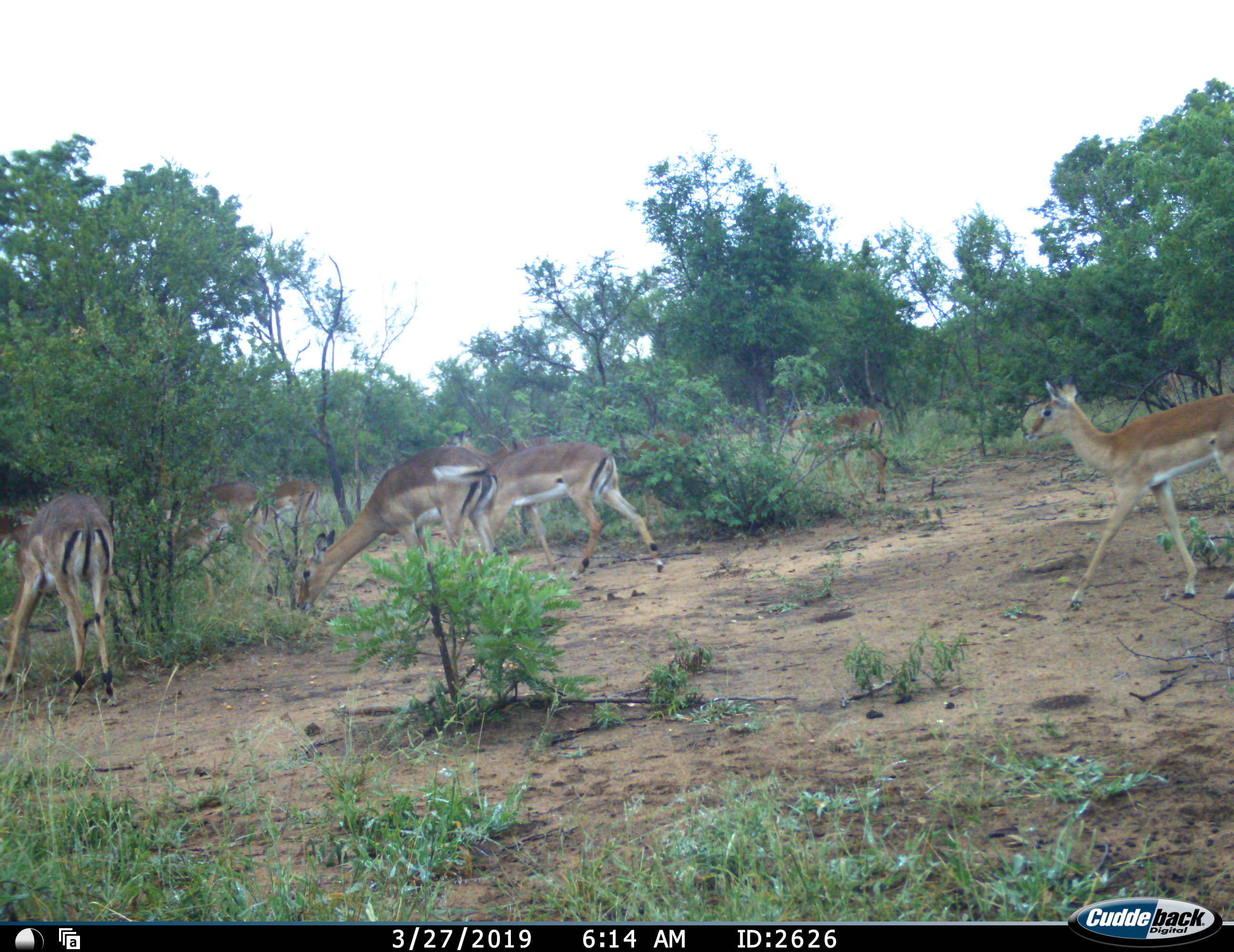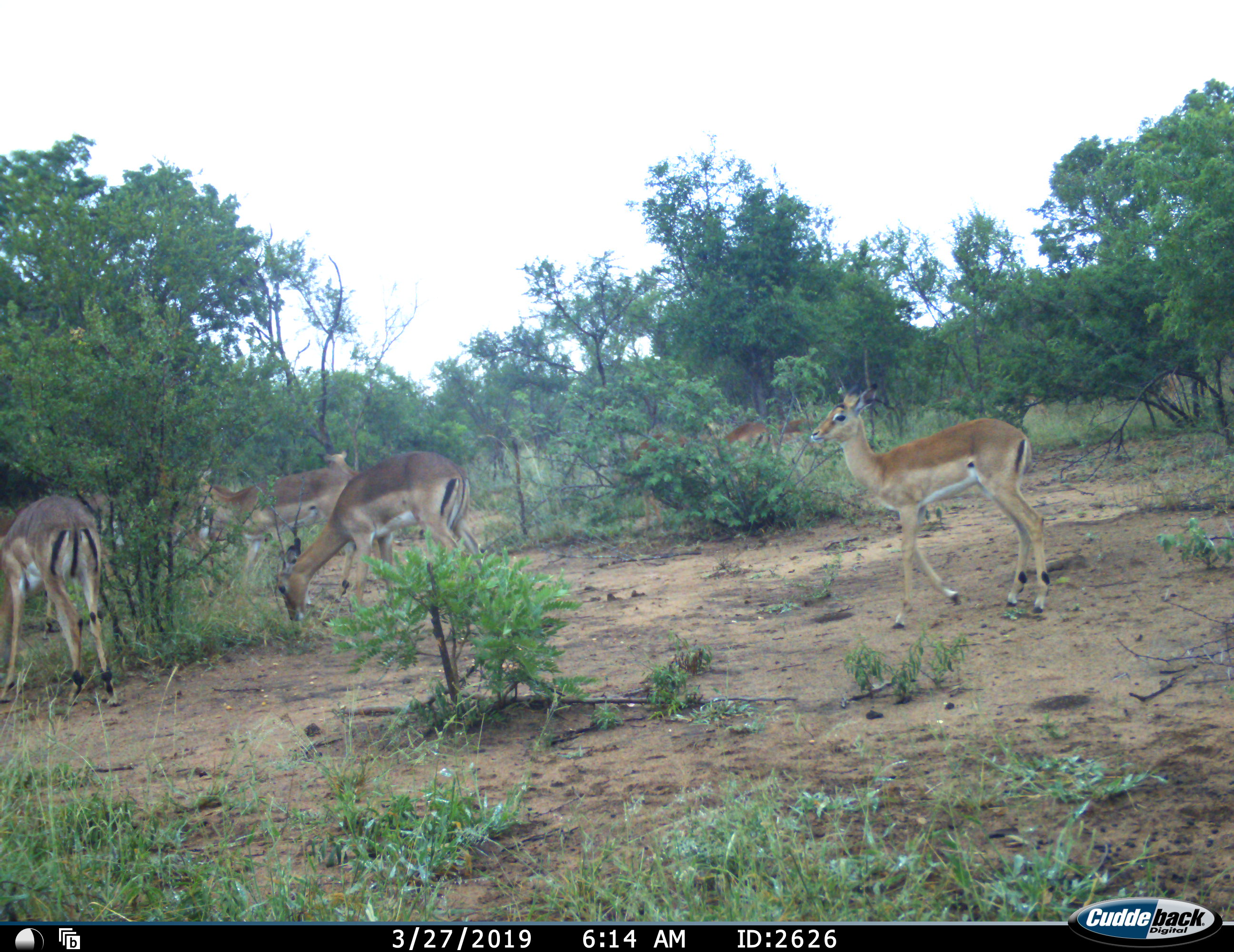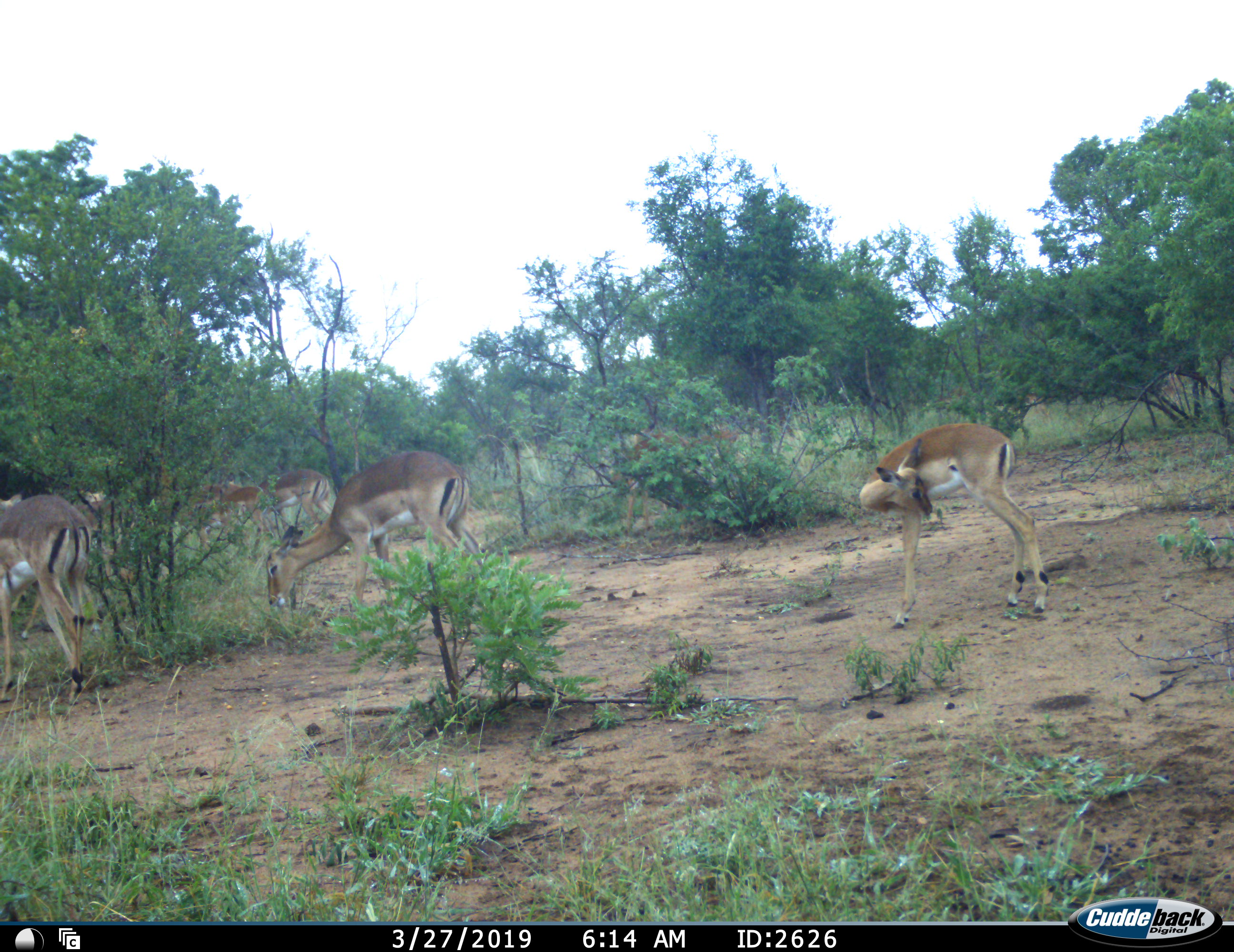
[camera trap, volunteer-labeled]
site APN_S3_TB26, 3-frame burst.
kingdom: Animalia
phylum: Chordata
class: Mammalia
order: Artiodactyla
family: Bovidae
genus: Aepyceros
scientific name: Aepyceros melampus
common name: impala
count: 9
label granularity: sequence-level